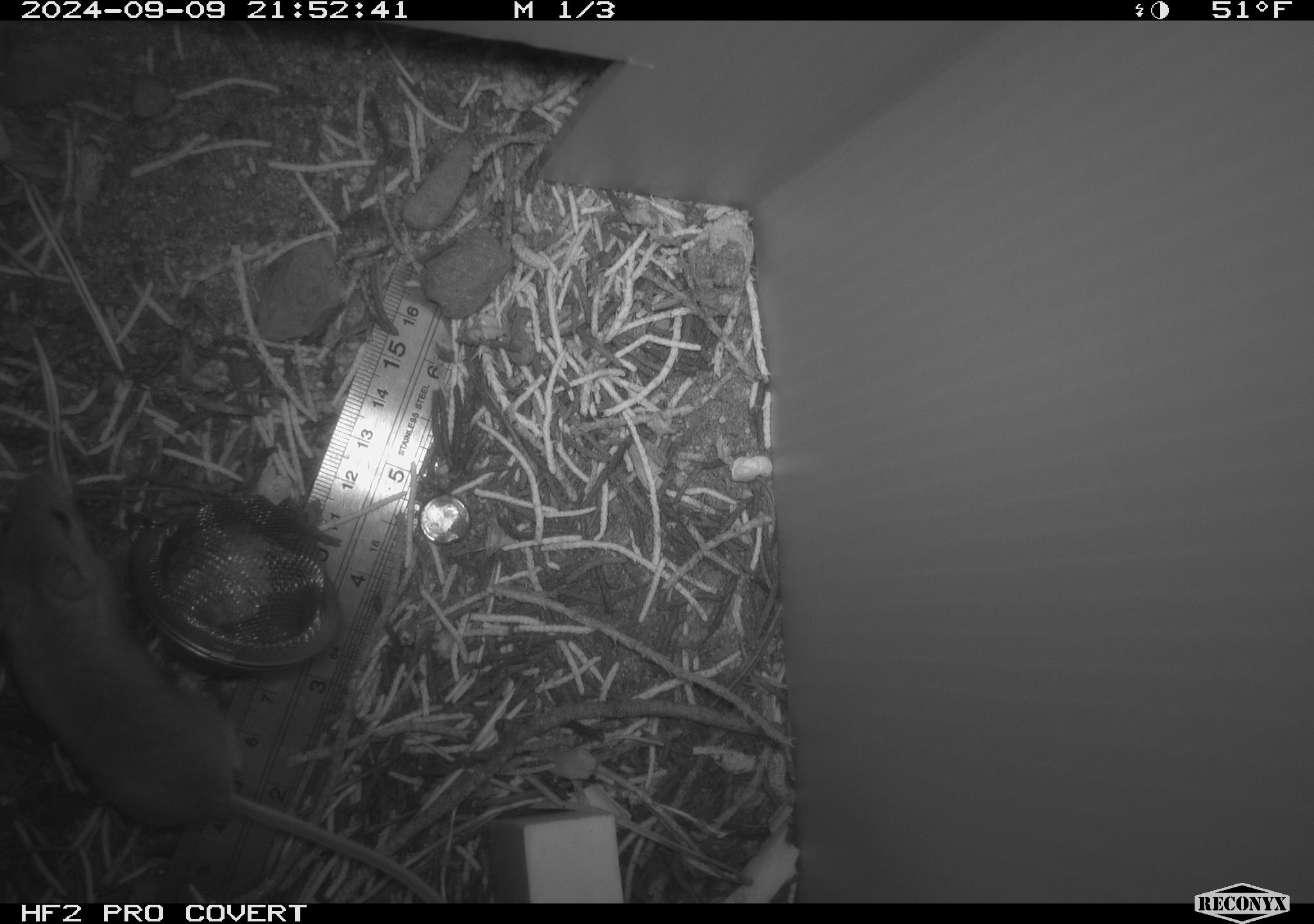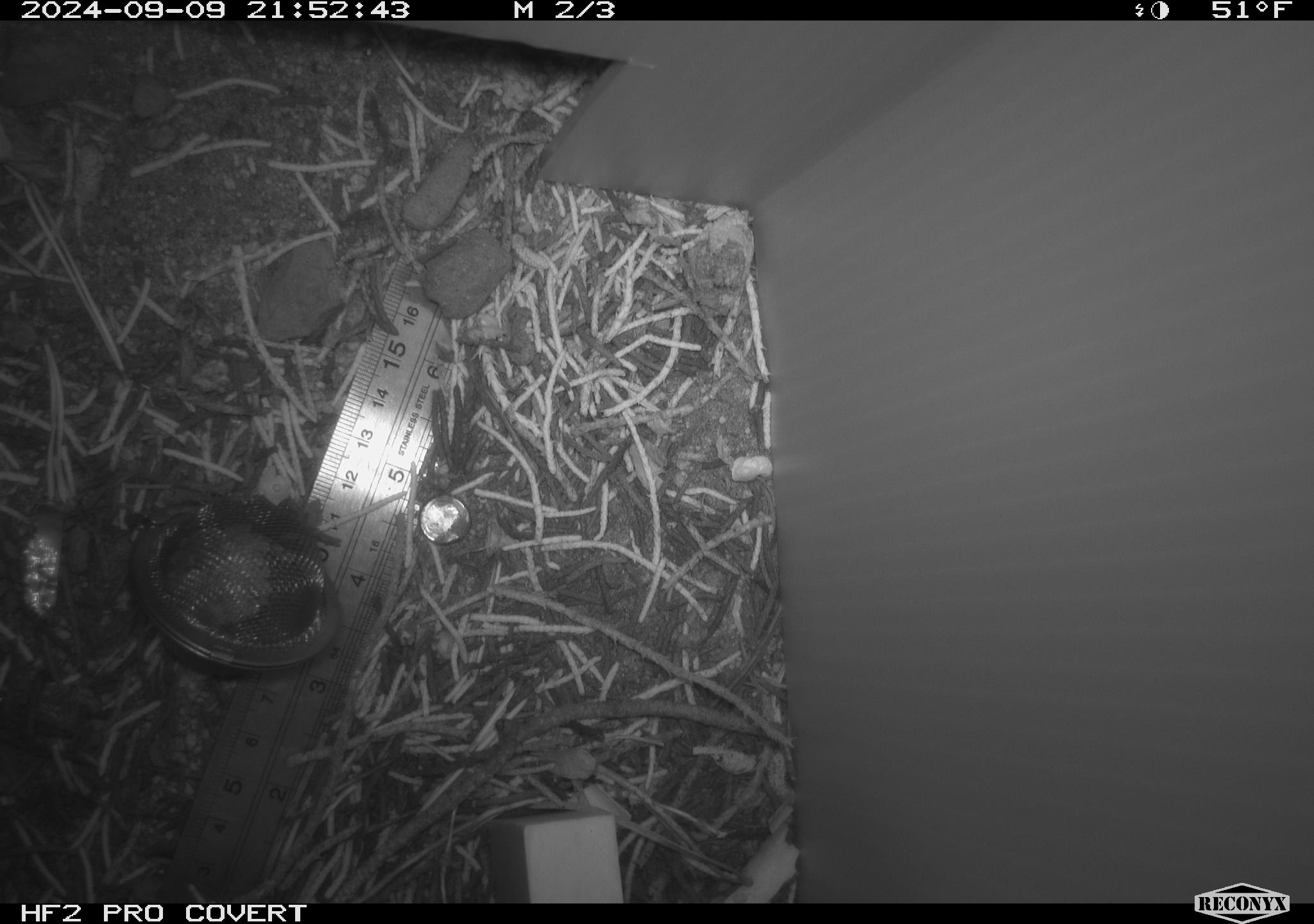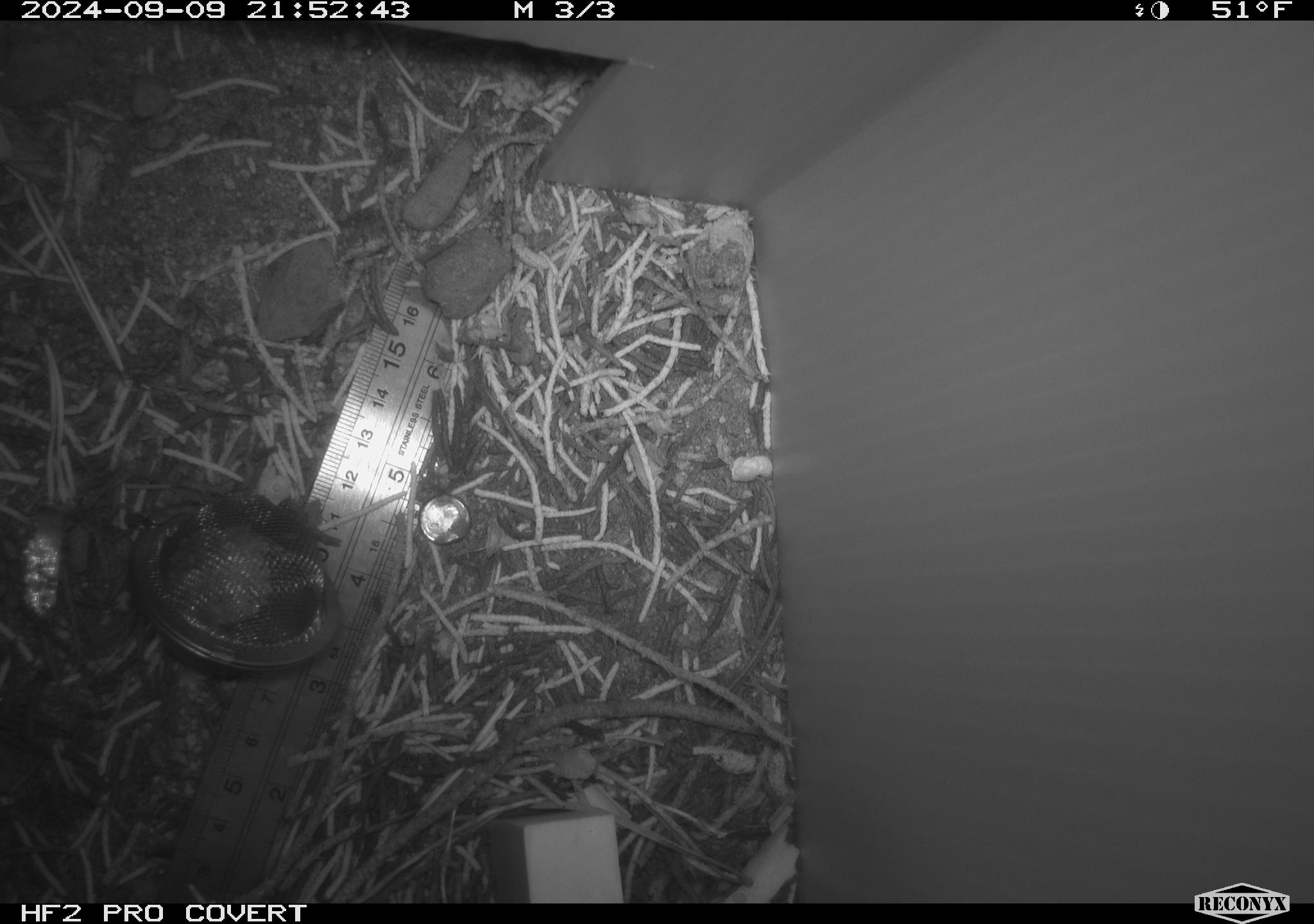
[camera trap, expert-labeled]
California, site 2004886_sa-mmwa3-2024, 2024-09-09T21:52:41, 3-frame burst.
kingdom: Animalia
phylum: Chordata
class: Mammalia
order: Rodentia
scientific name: Rodentia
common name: mouse species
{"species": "mouse species (Rodentia)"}